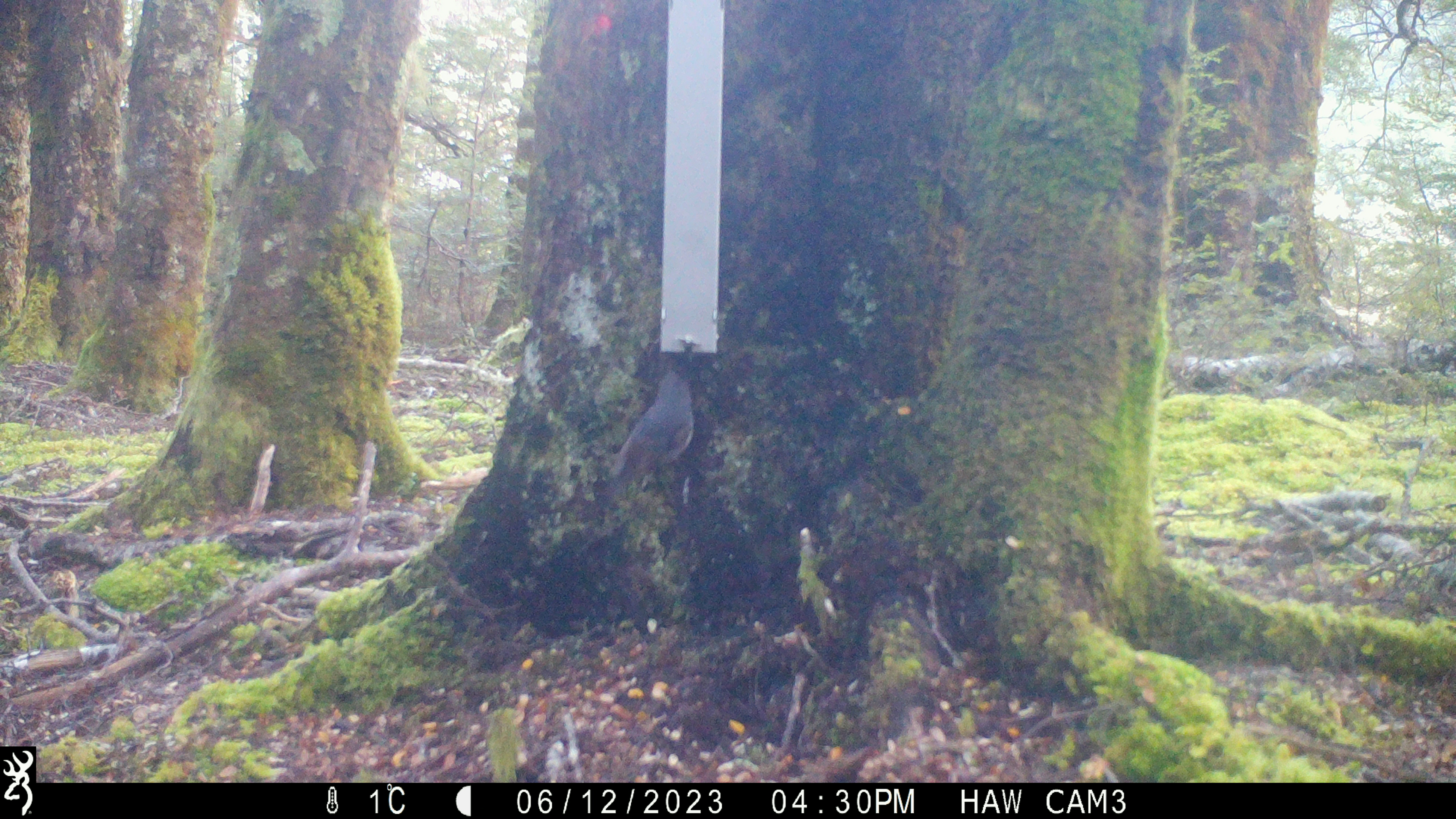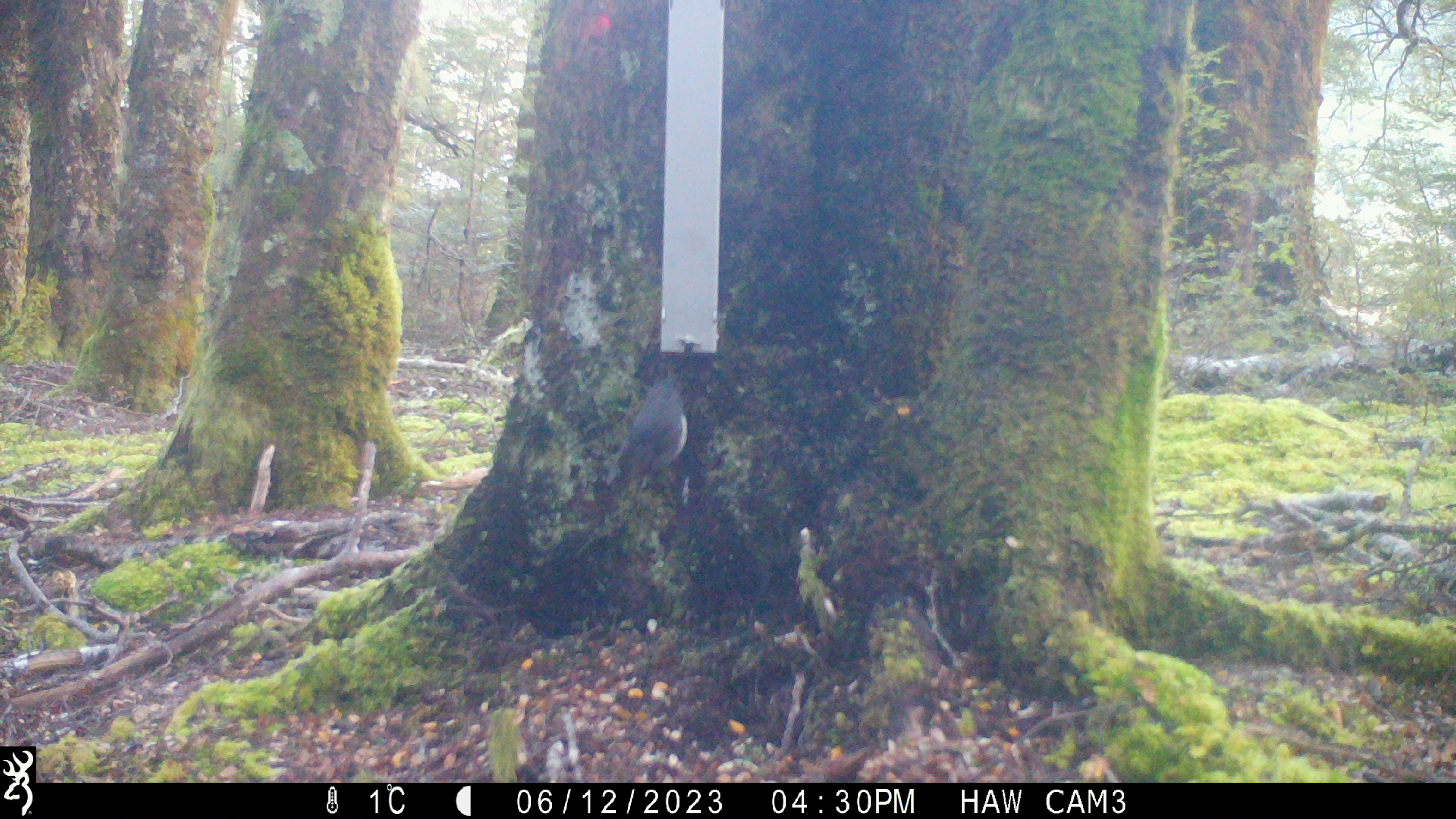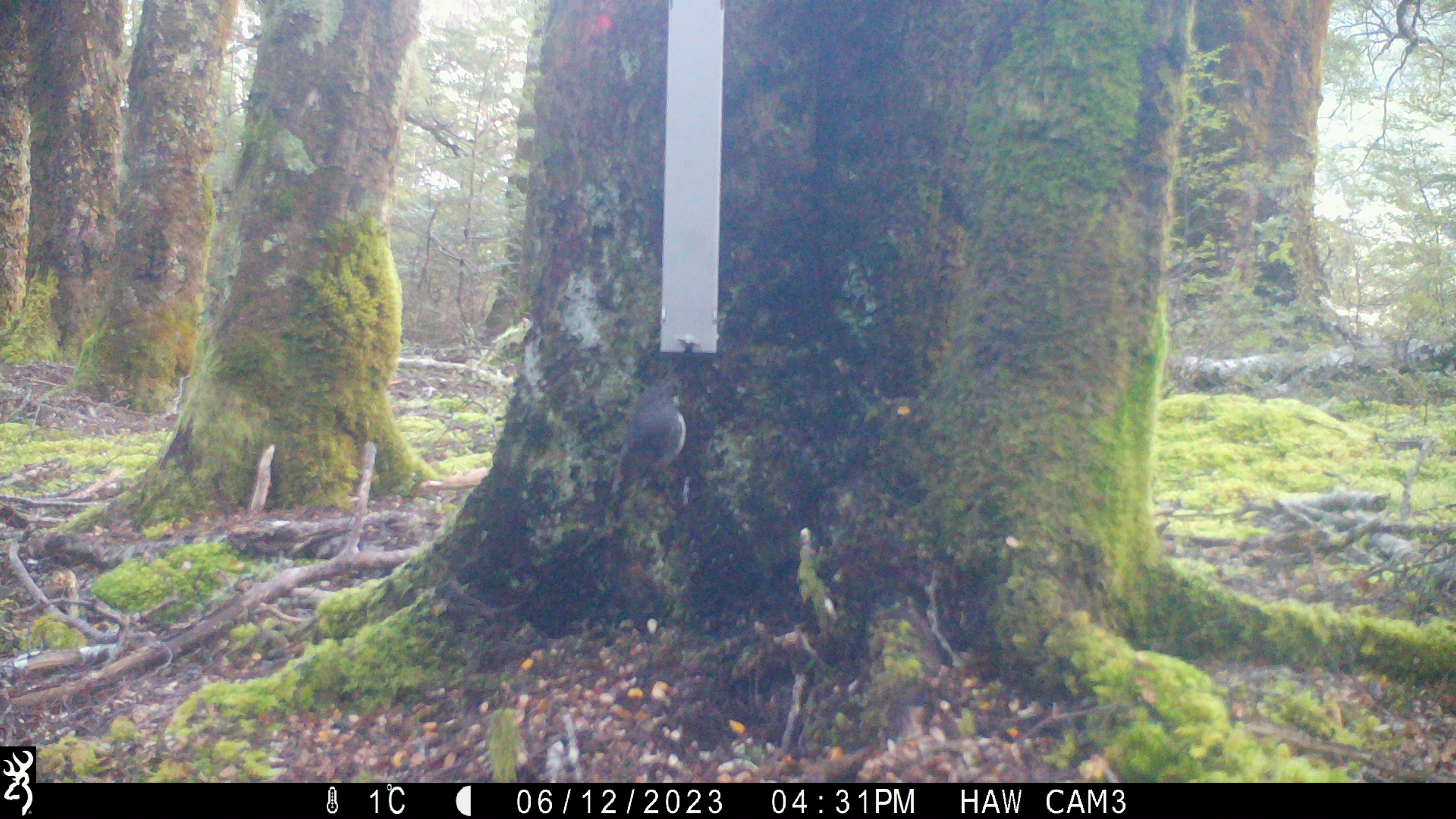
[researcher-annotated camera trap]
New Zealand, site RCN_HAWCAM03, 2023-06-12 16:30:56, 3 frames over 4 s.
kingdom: Animalia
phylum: Chordata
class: Aves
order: Passeriformes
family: Petroicidae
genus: Petroica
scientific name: Petroica australis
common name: new zealand robin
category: robin